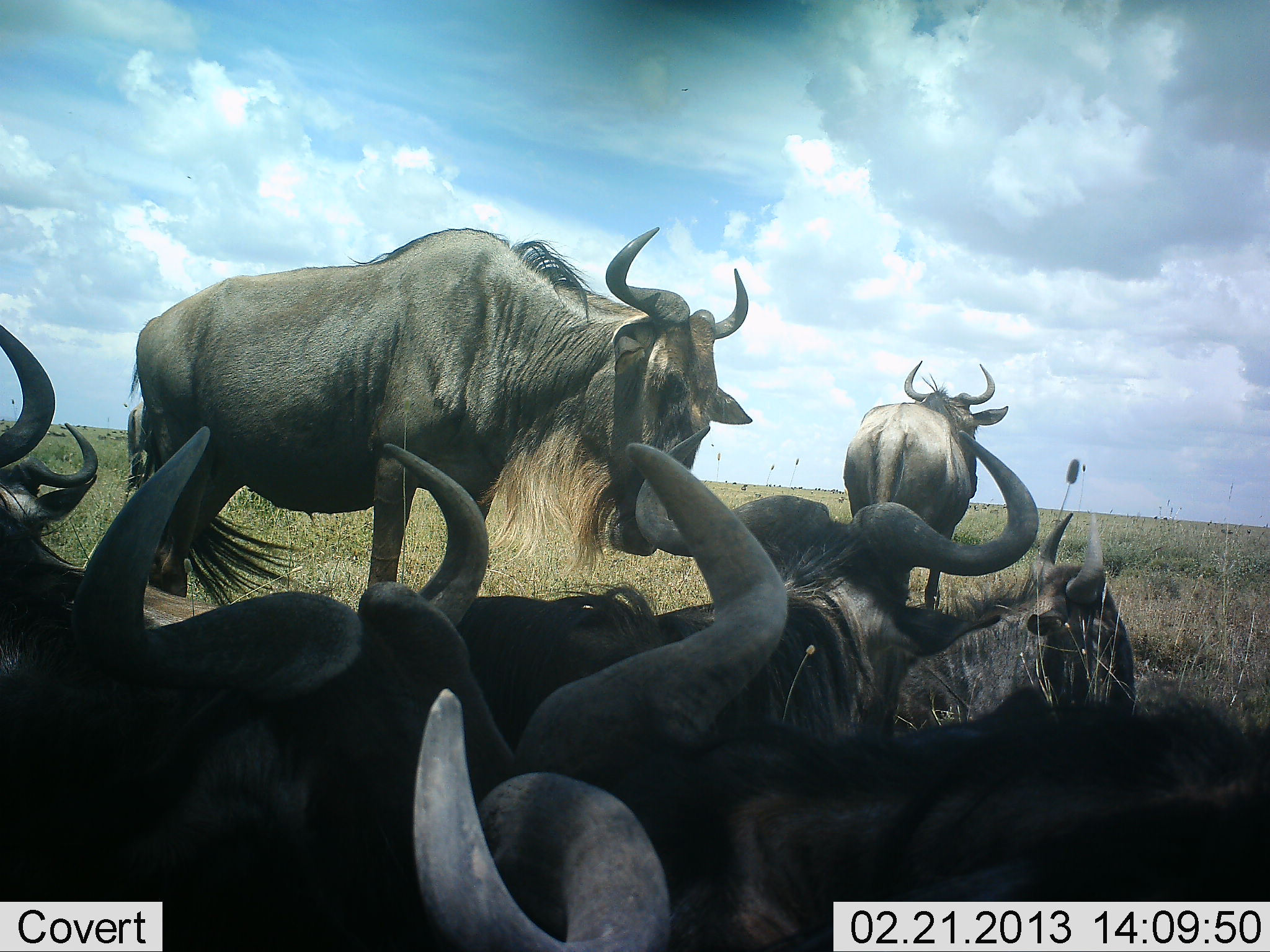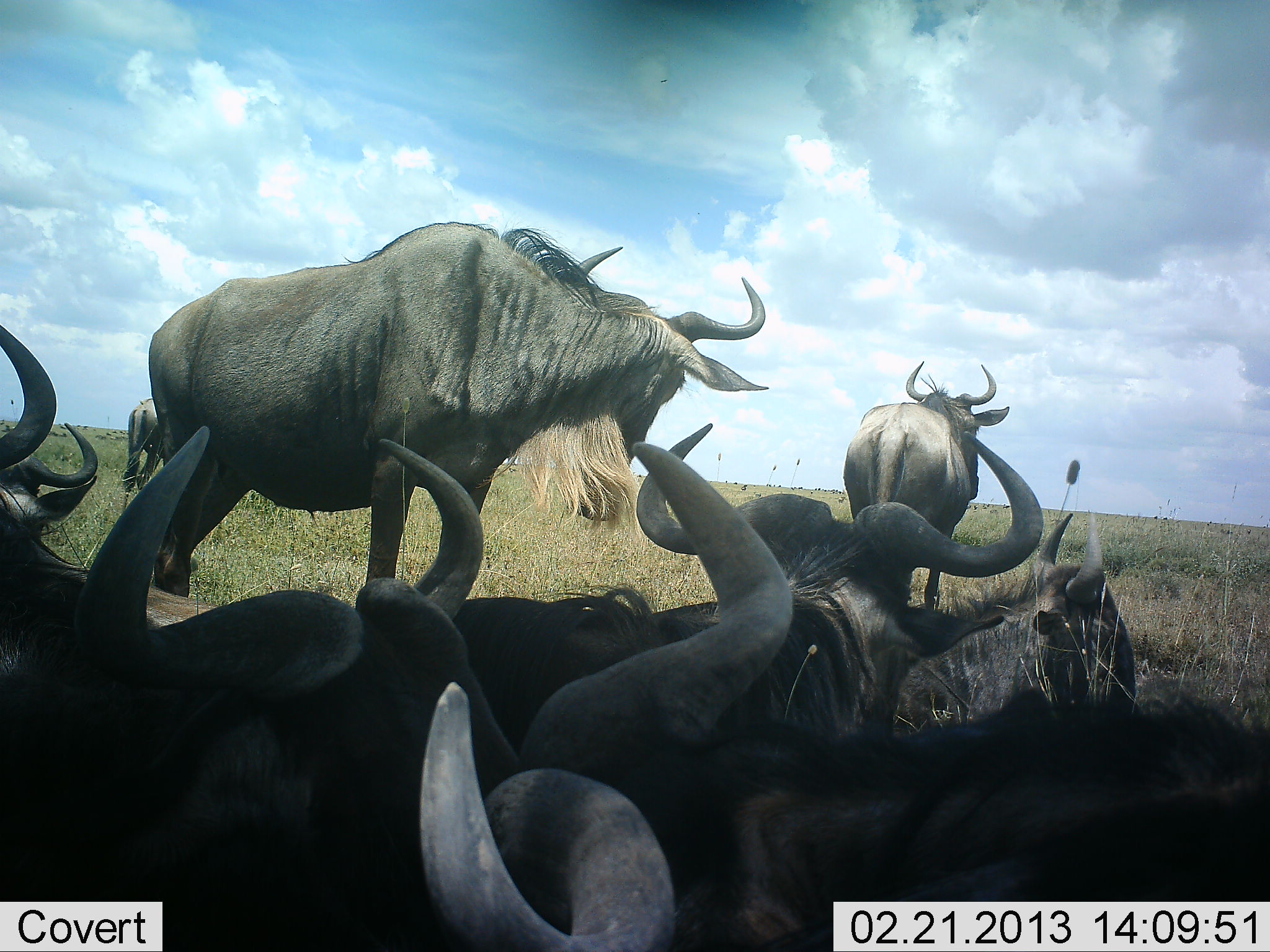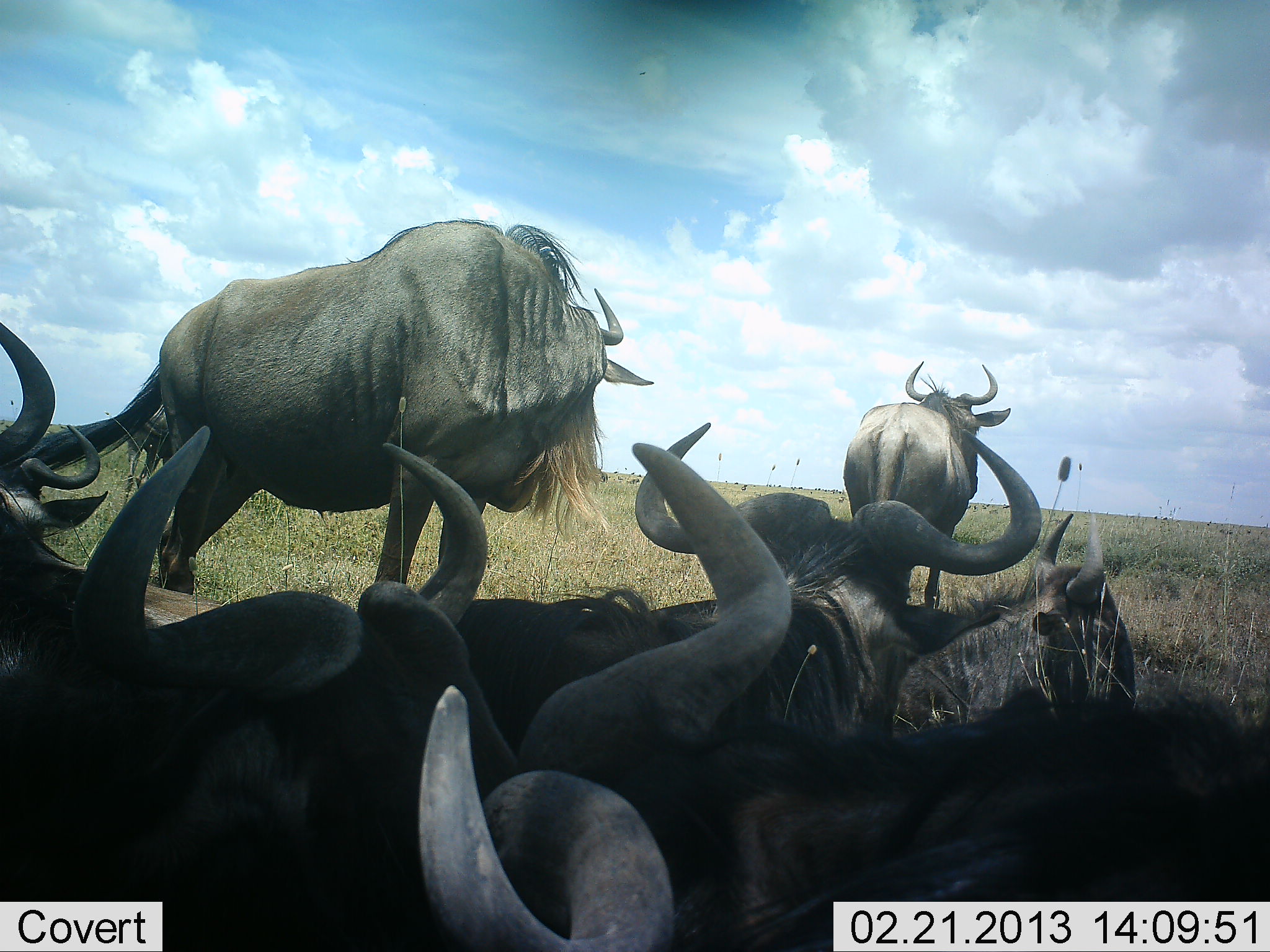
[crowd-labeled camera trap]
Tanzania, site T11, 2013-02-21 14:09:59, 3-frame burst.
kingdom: Animalia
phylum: Chordata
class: Mammalia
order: Artiodactyla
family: Bovidae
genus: Connochaetes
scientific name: Connochaetes taurinus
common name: blue wildebeest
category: wildebeest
Wildebeest (blue wildebeest) (Connochaetes taurinus), count 7. Behavior (volunteer vote fractions): standing 84%, resting 82%, moving 18%, interacting 8%. Young present (vote fraction): 5%. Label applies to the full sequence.